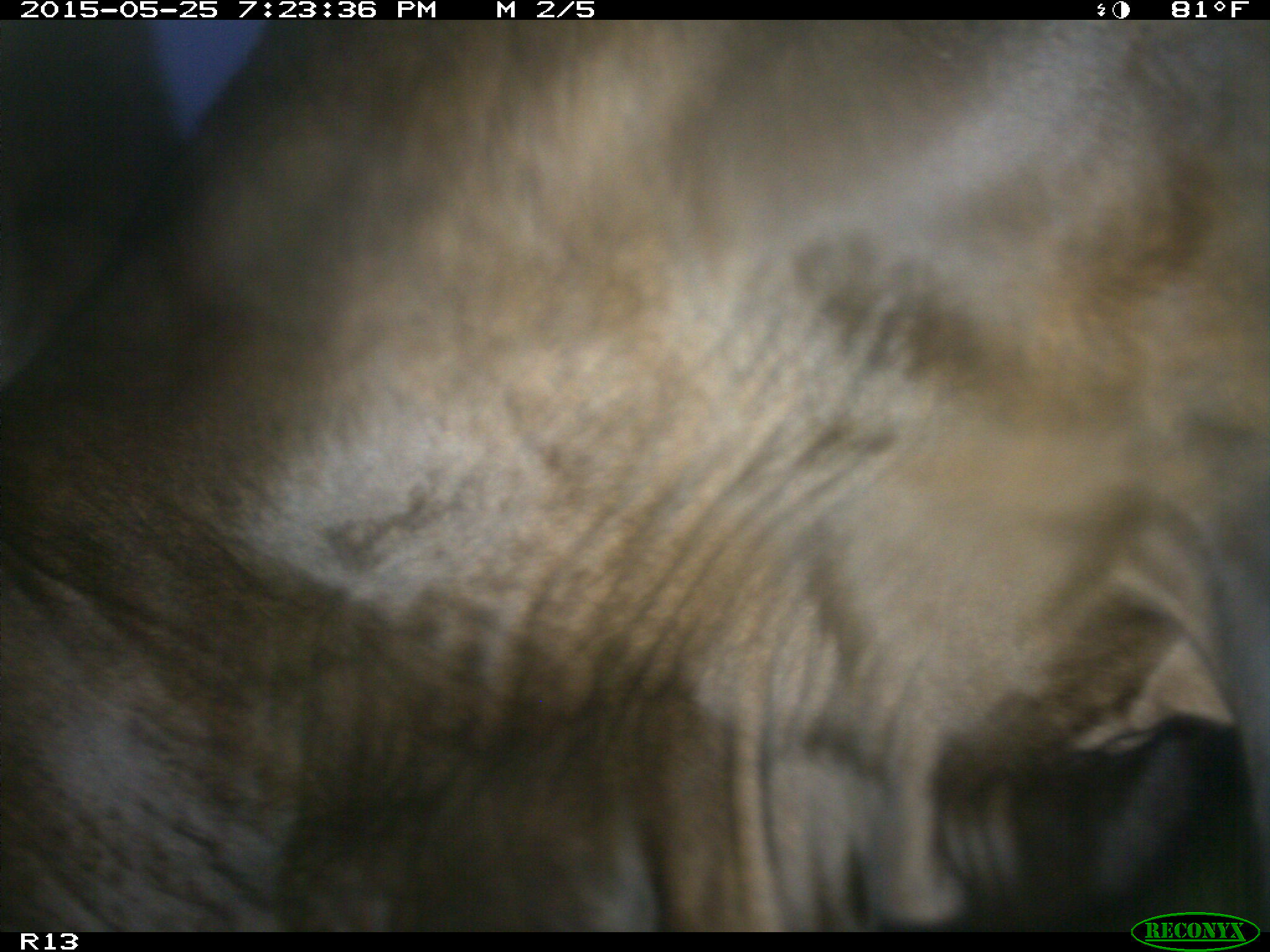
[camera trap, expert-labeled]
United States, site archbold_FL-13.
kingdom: Animalia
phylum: Chordata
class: Mammalia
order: Artiodactyla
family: Bovidae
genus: Bos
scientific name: Bos taurus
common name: domestic cow